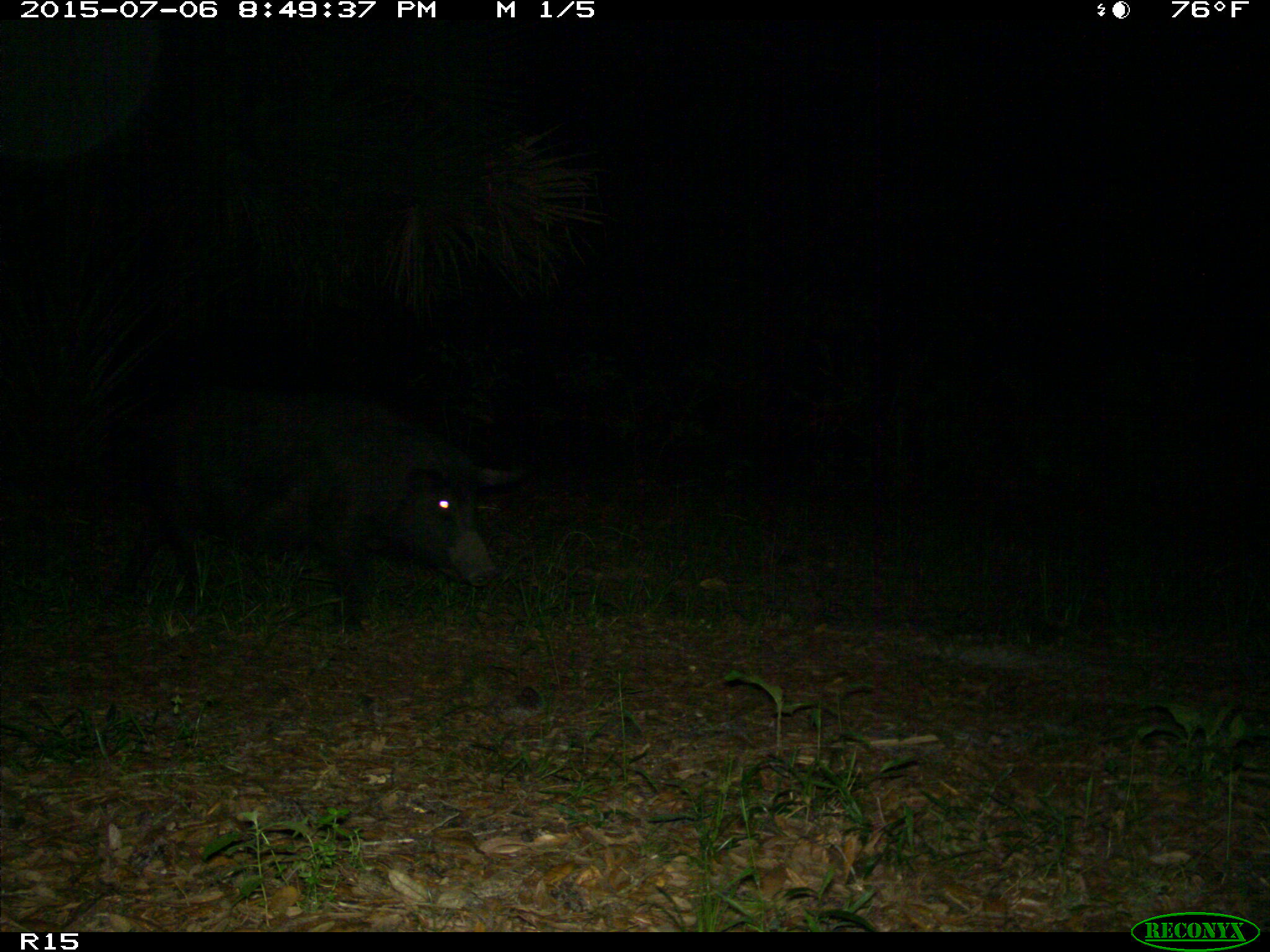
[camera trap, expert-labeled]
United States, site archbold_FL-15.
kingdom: Animalia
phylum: Chordata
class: Mammalia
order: Artiodactyla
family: Suidae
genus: Sus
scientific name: Sus scrofa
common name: wild boar